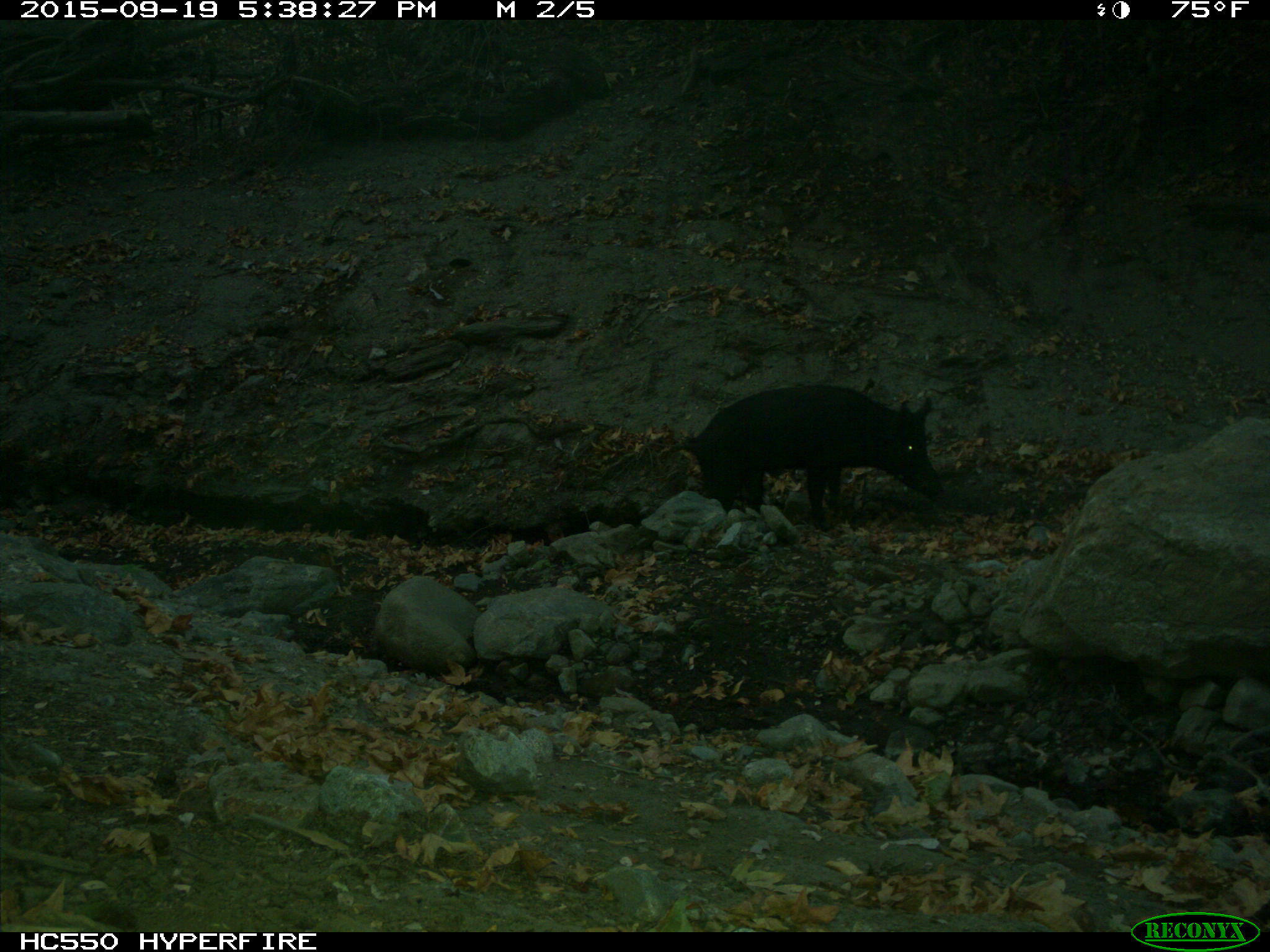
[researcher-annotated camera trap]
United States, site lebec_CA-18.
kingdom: Animalia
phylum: Chordata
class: Mammalia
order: Artiodactyla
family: Suidae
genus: Sus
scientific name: Sus scrofa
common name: wild boar